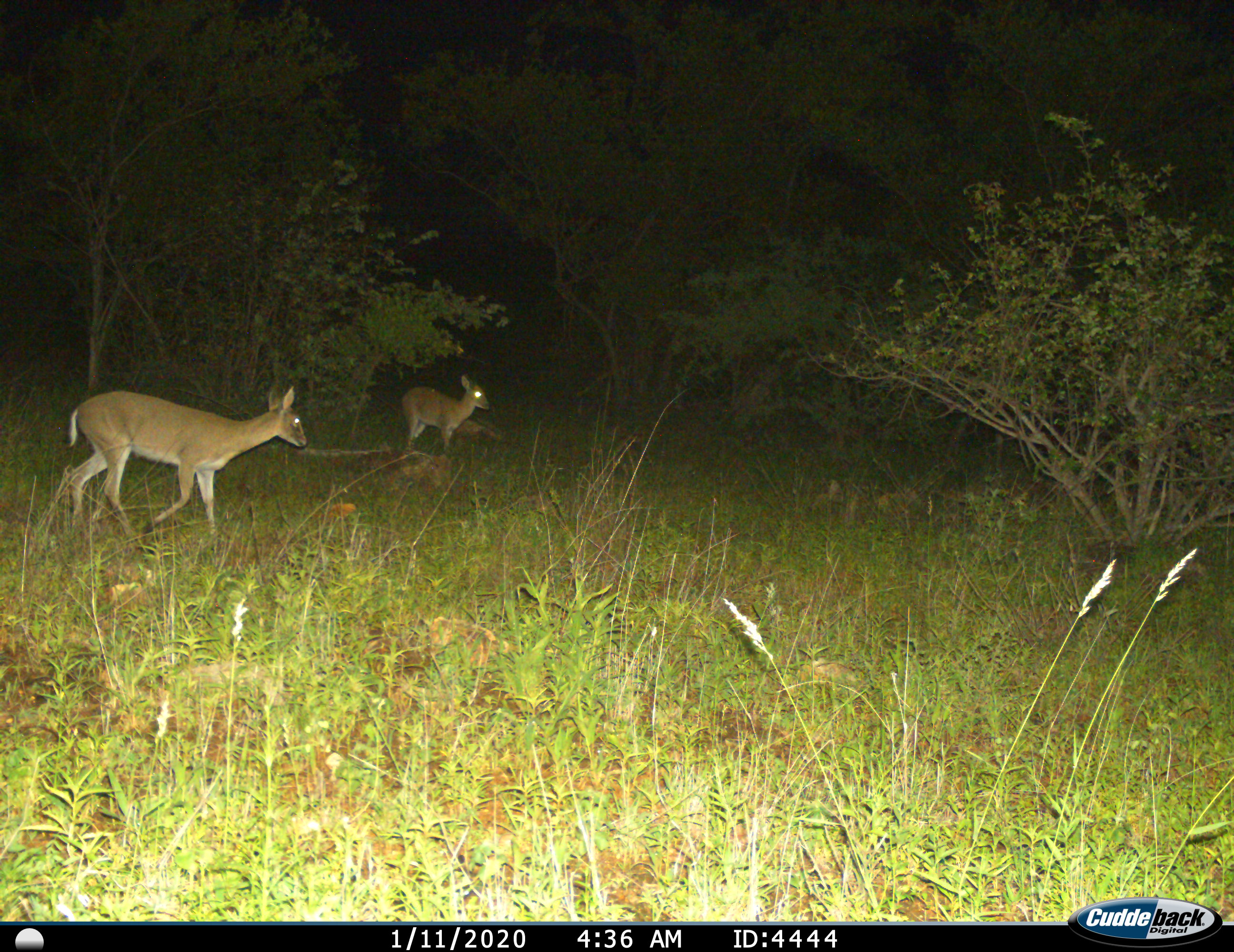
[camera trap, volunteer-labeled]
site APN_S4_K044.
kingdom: Animalia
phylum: Chordata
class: Mammalia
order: Artiodactyla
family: Bovidae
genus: Sylvicapra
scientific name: Sylvicapra grimmia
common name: common duiker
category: duikercommongrey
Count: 2.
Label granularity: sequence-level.